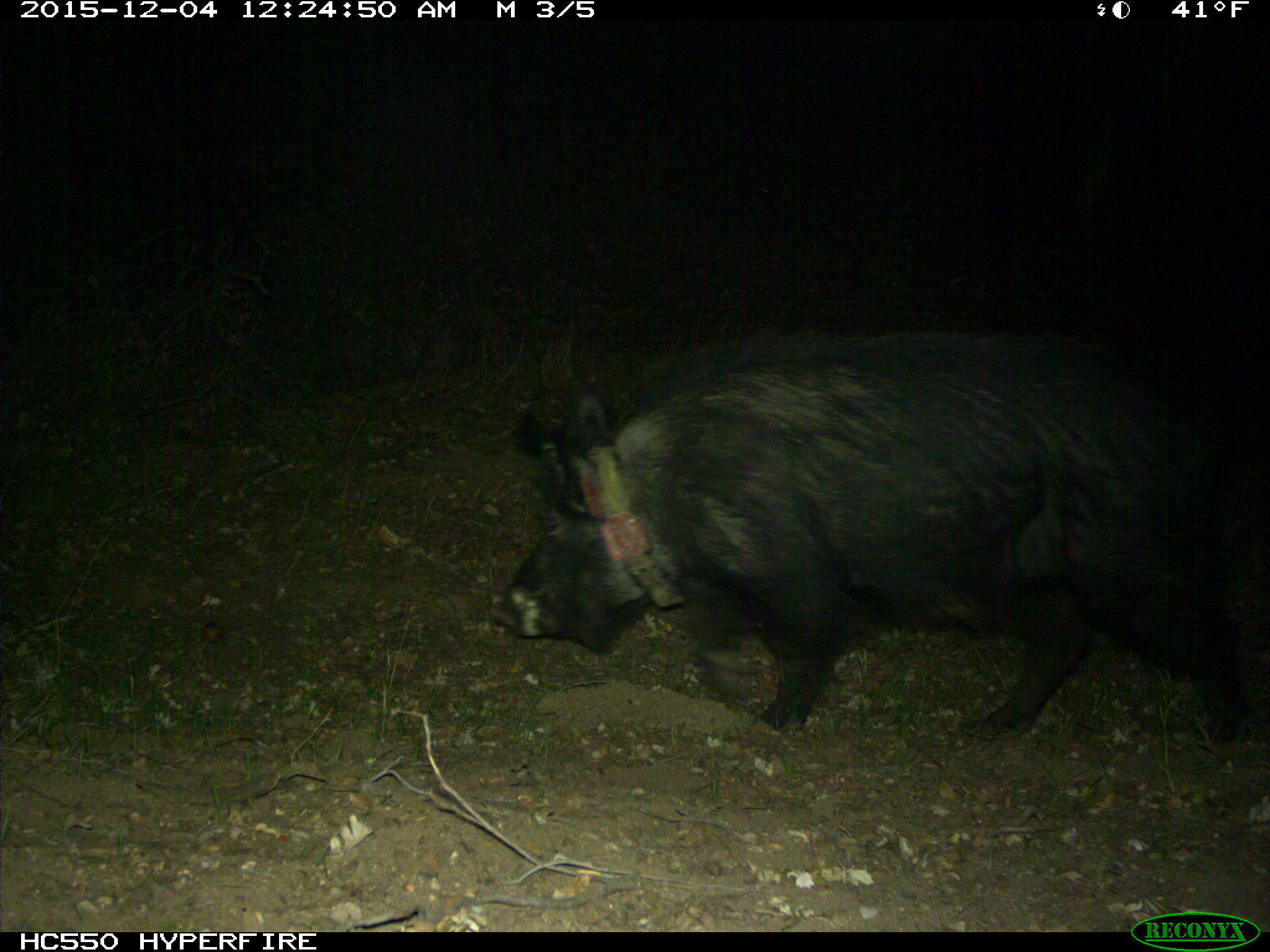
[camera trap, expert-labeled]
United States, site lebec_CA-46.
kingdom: Animalia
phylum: Chordata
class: Mammalia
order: Artiodactyla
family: Suidae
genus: Sus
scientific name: Sus scrofa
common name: wild boar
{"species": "Sus scrofa (wild boar)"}